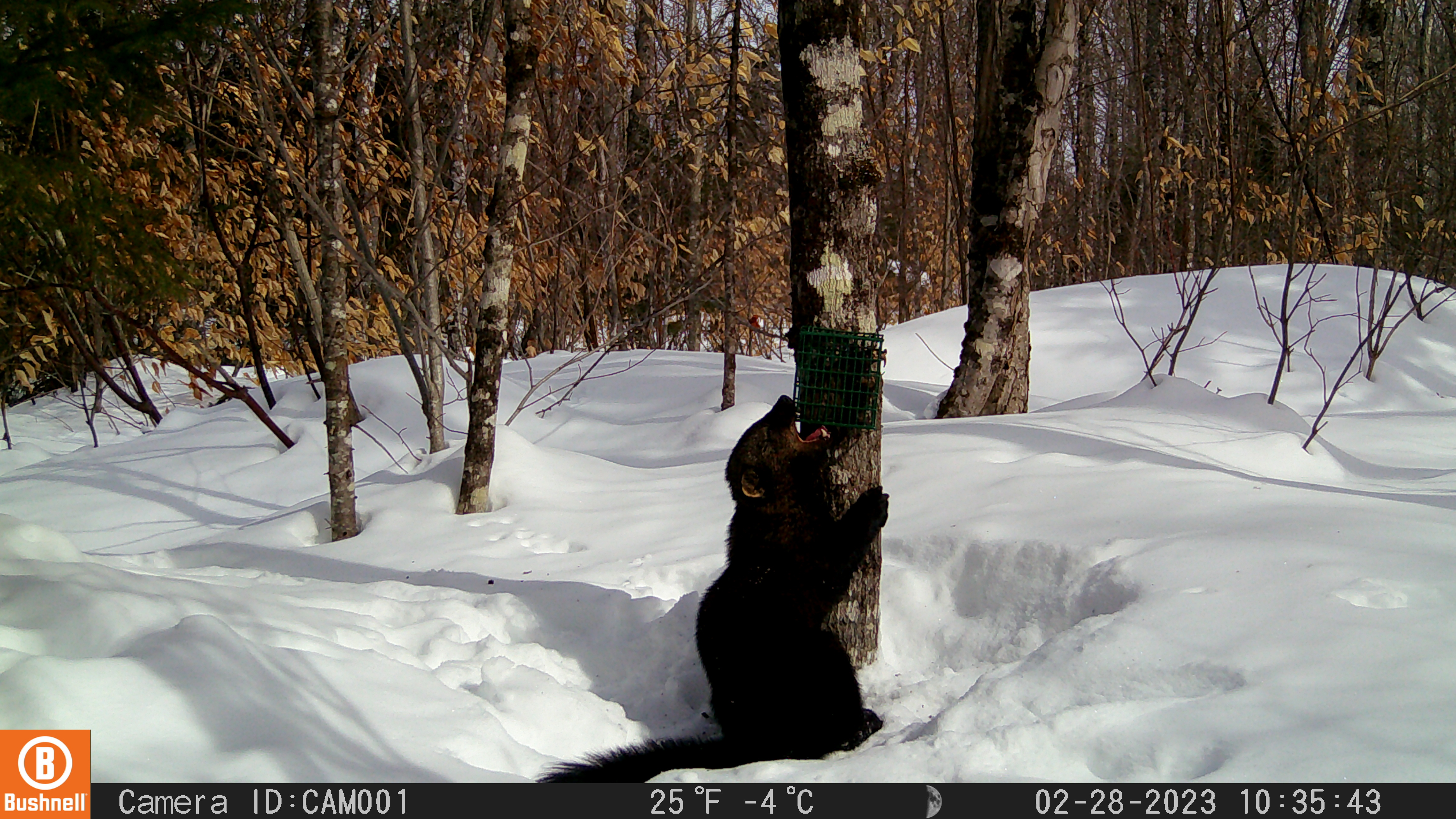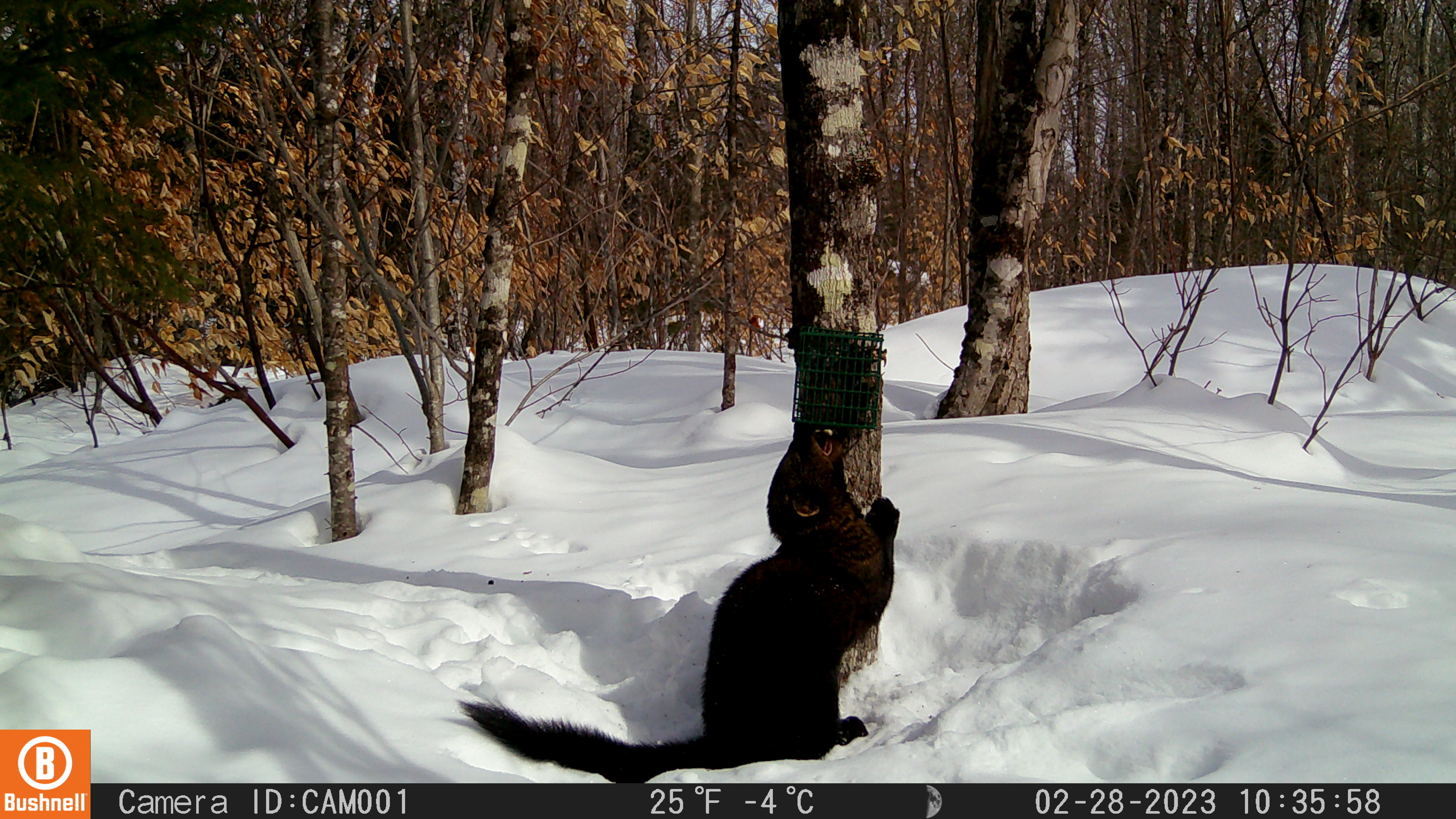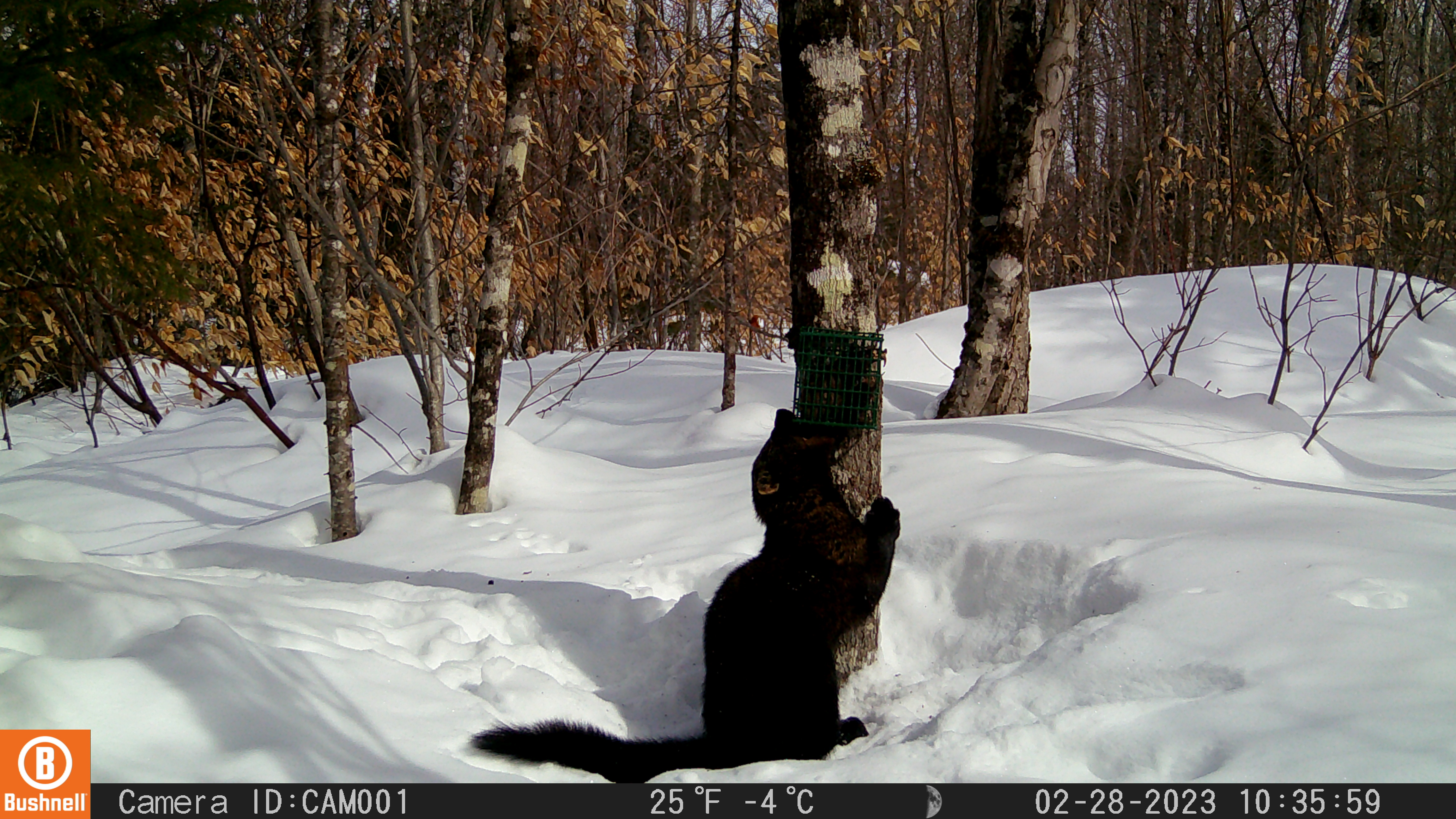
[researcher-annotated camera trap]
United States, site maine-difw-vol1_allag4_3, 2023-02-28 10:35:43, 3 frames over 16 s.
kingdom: Animalia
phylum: Chordata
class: Mammalia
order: Carnivora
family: Mustelidae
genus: Pekania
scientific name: Pekania pennanti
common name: fisher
Fisher (Pekania pennanti).